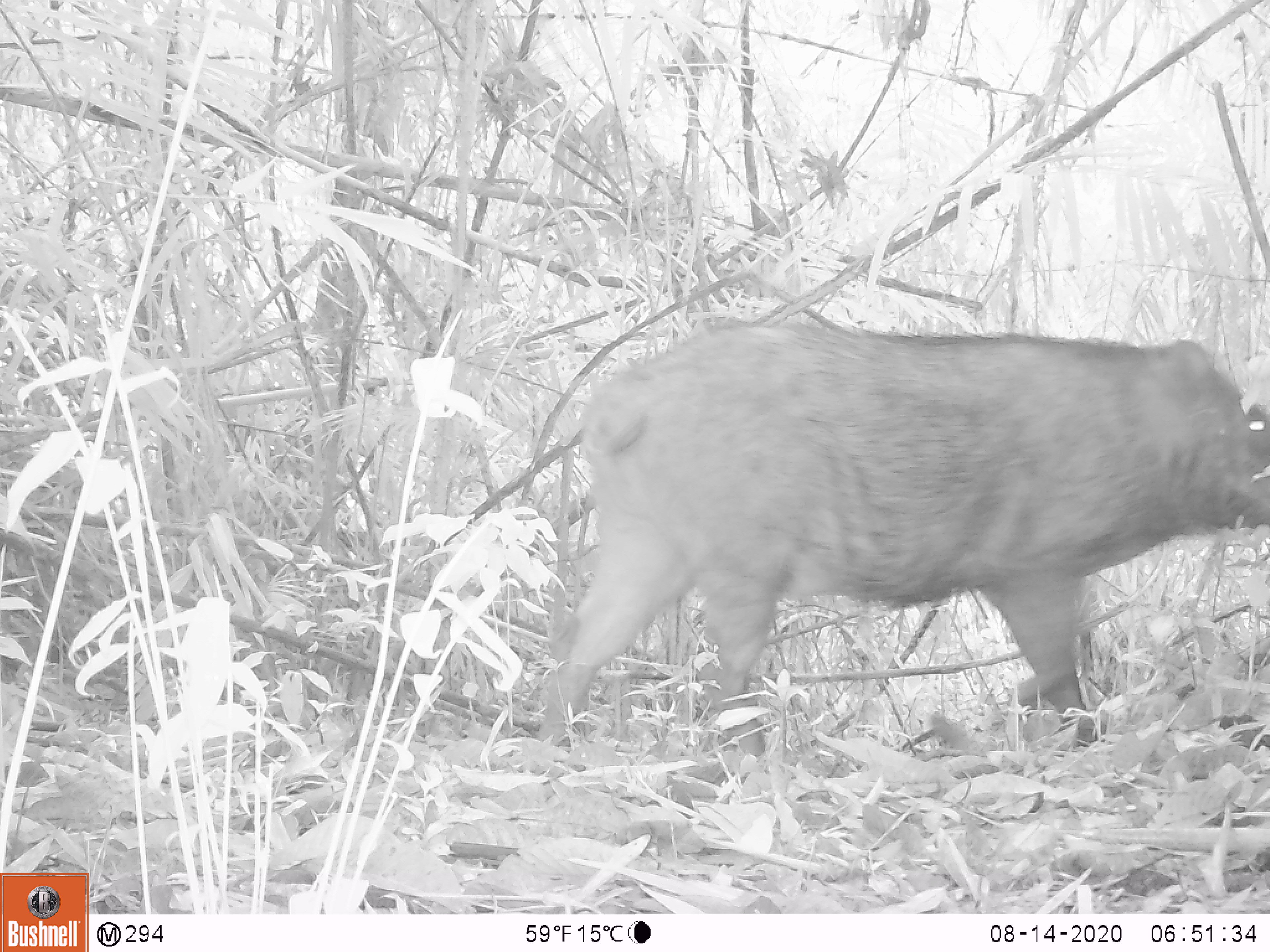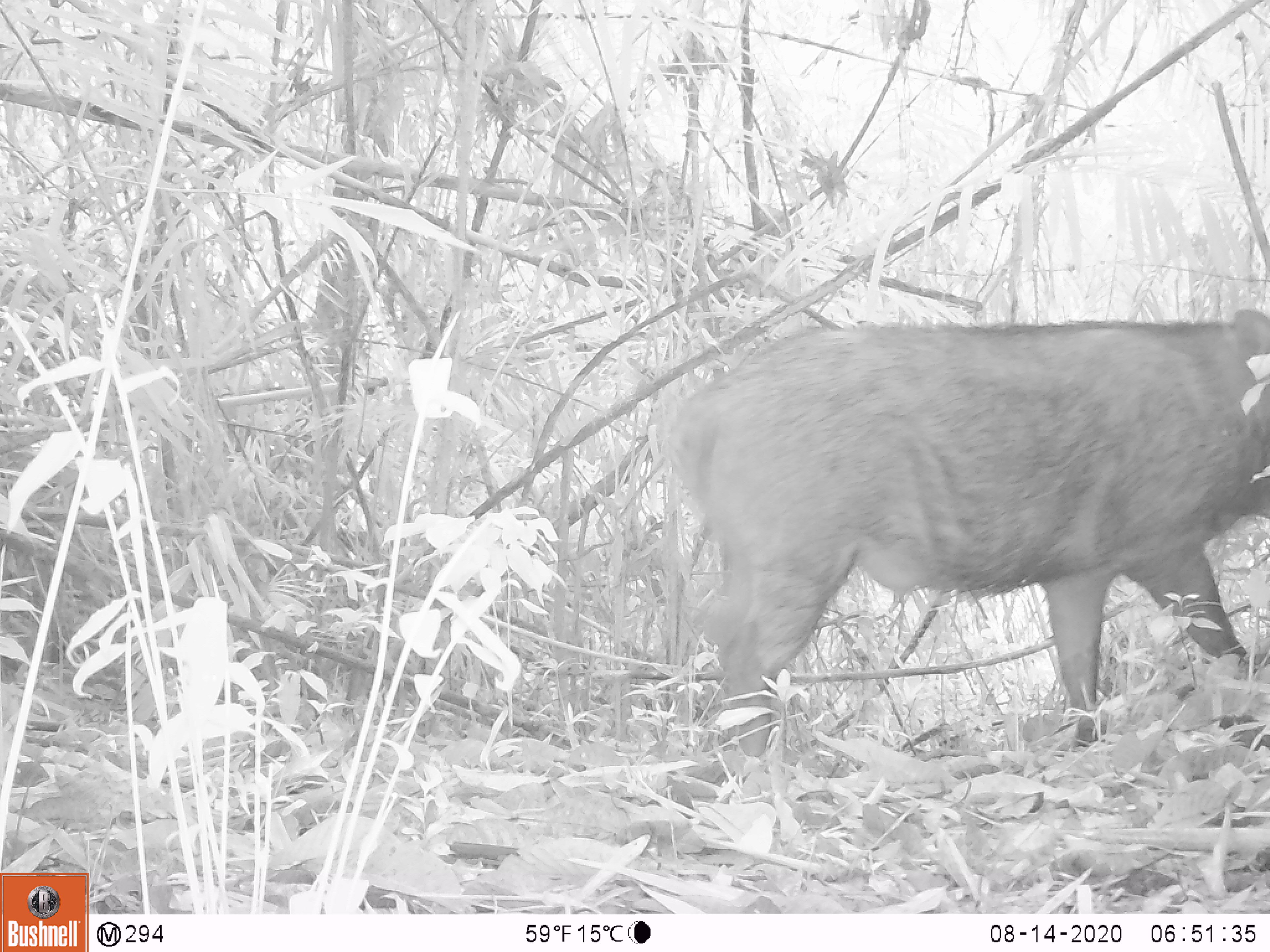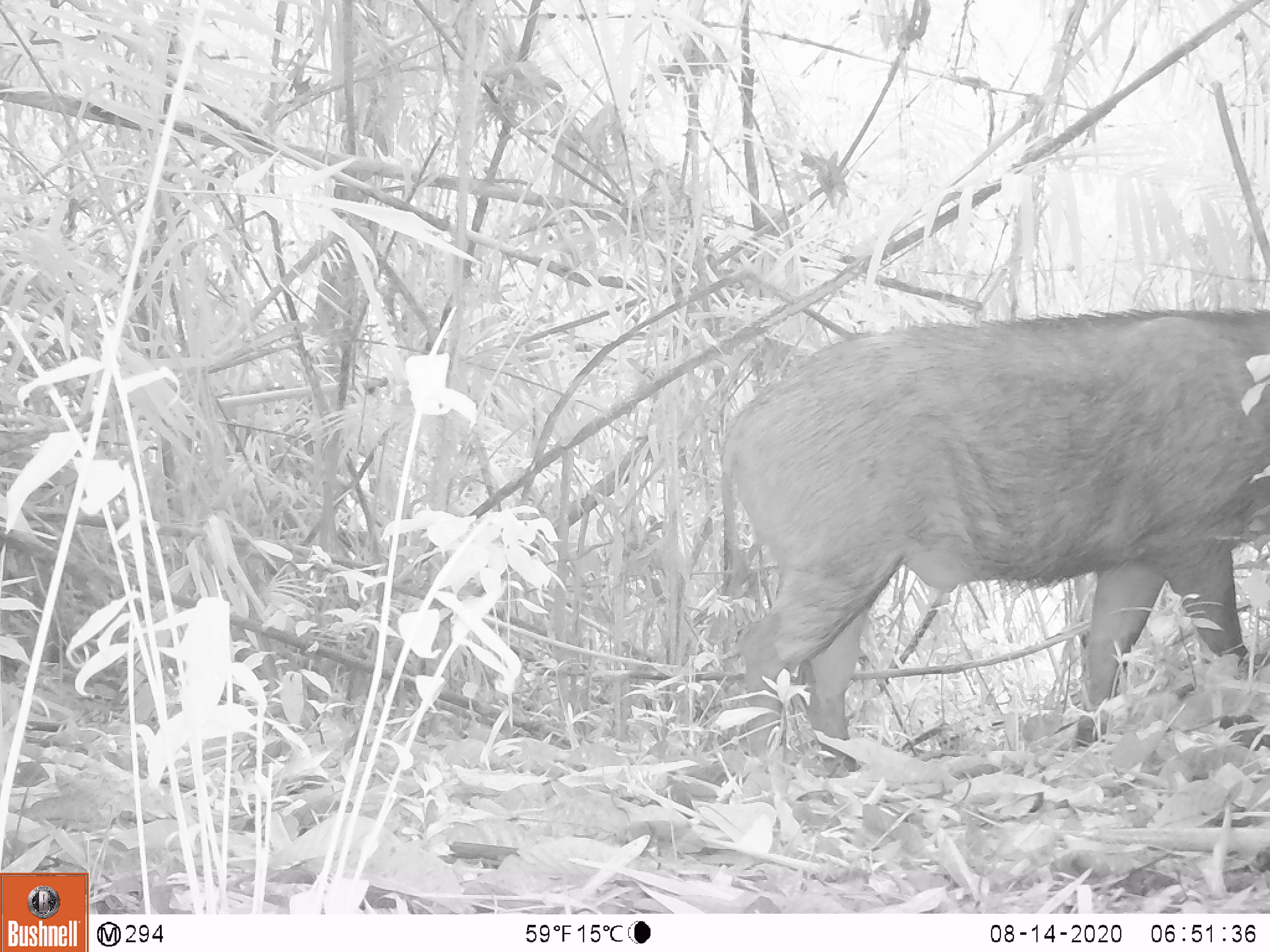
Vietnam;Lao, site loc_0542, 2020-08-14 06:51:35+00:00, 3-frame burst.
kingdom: Animalia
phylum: Chordata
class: Mammalia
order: Artiodactyla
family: Suidae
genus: Sus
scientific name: Sus scrofa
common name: eurasian wild pig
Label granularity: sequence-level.